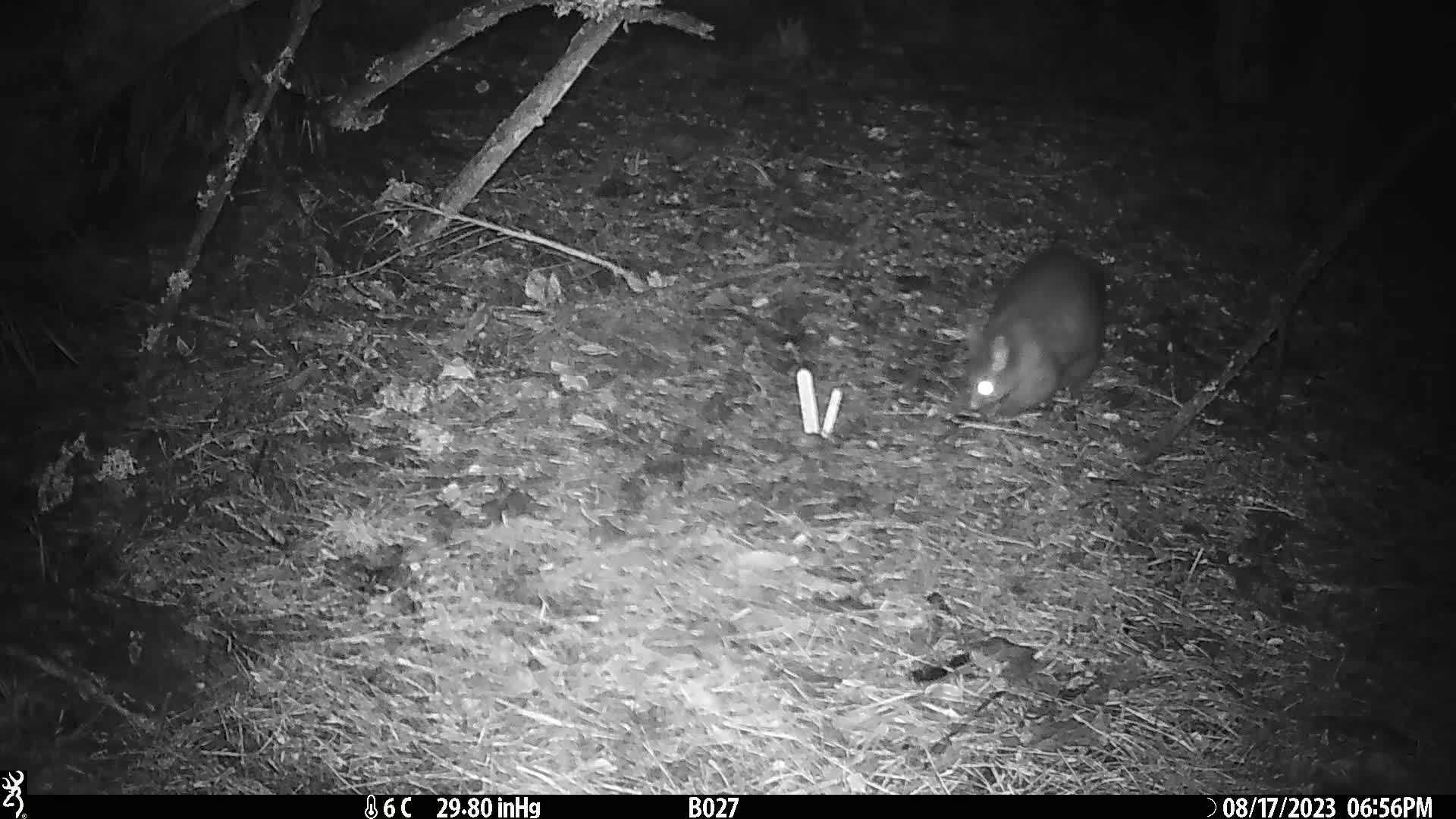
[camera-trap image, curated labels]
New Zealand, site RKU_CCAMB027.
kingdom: Animalia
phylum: Chordata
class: Mammalia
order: Diprotodontia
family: Phalangeridae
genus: Trichosurus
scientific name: Trichosurus vulpecula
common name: common brushtail possum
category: possum